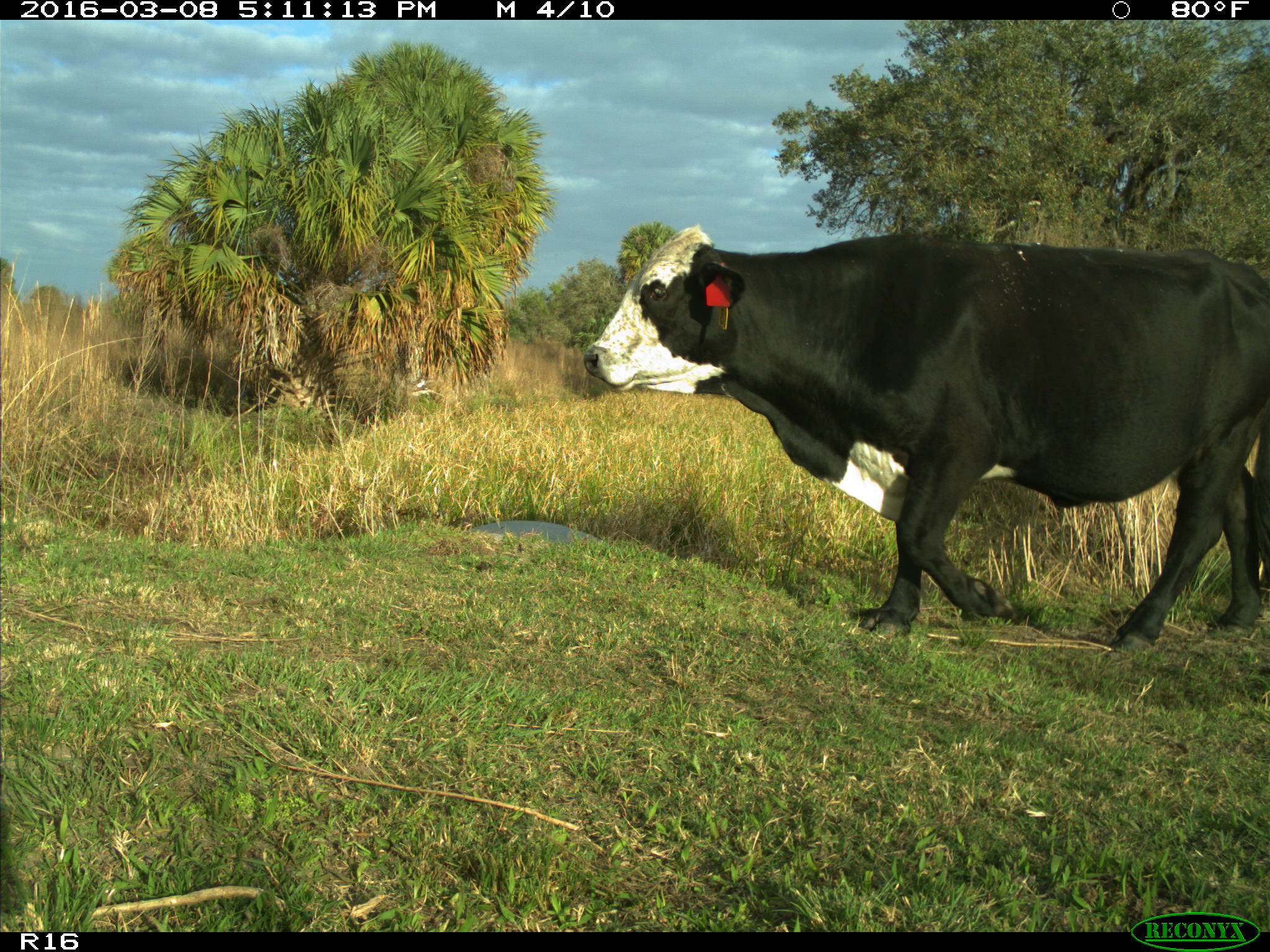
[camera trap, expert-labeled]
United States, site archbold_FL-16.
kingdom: Animalia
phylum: Chordata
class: Mammalia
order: Artiodactyla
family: Bovidae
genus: Bos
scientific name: Bos taurus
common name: domestic cow